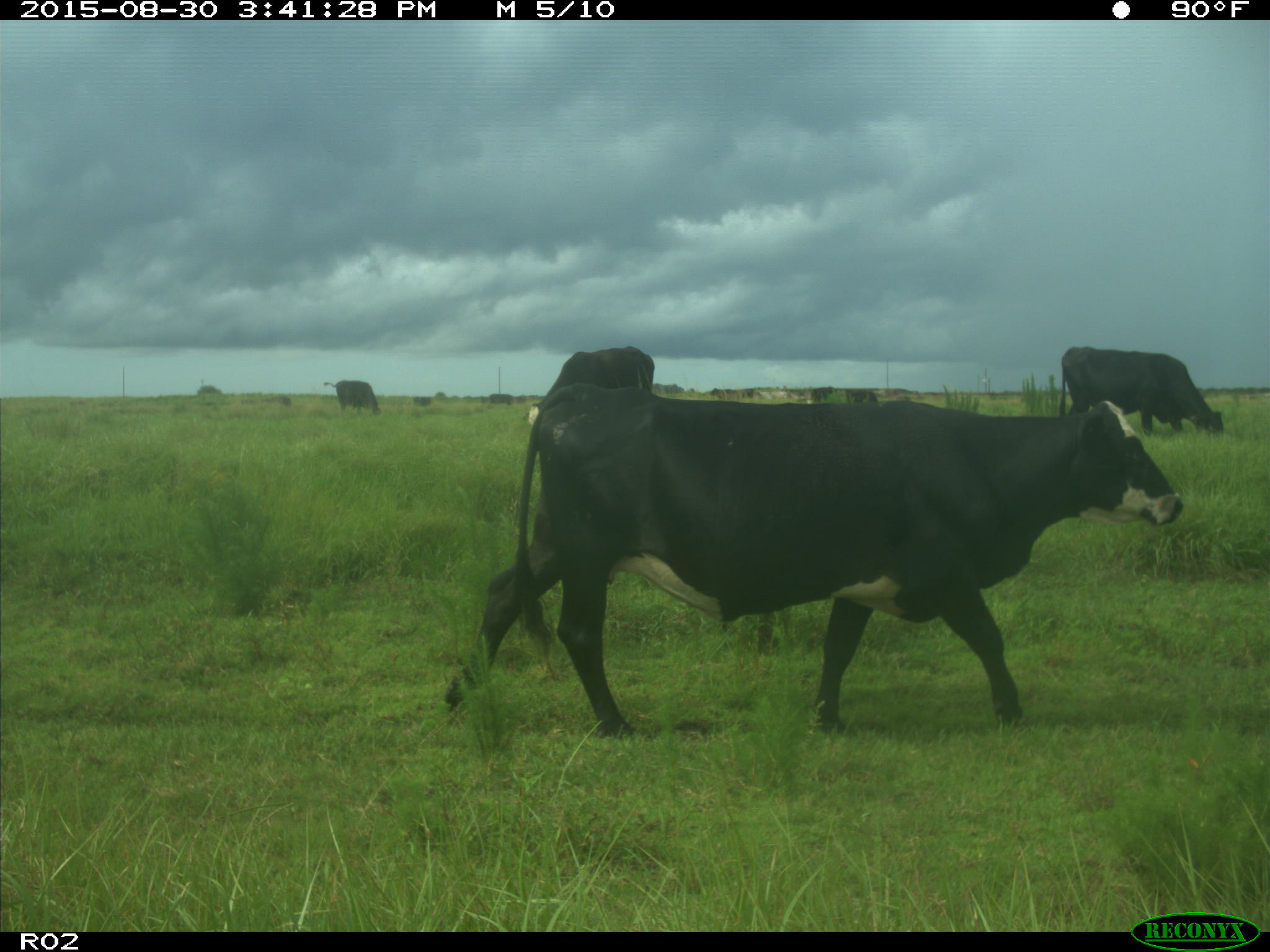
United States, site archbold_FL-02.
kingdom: Animalia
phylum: Chordata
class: Mammalia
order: Artiodactyla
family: Bovidae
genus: Bos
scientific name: Bos taurus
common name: domestic cow